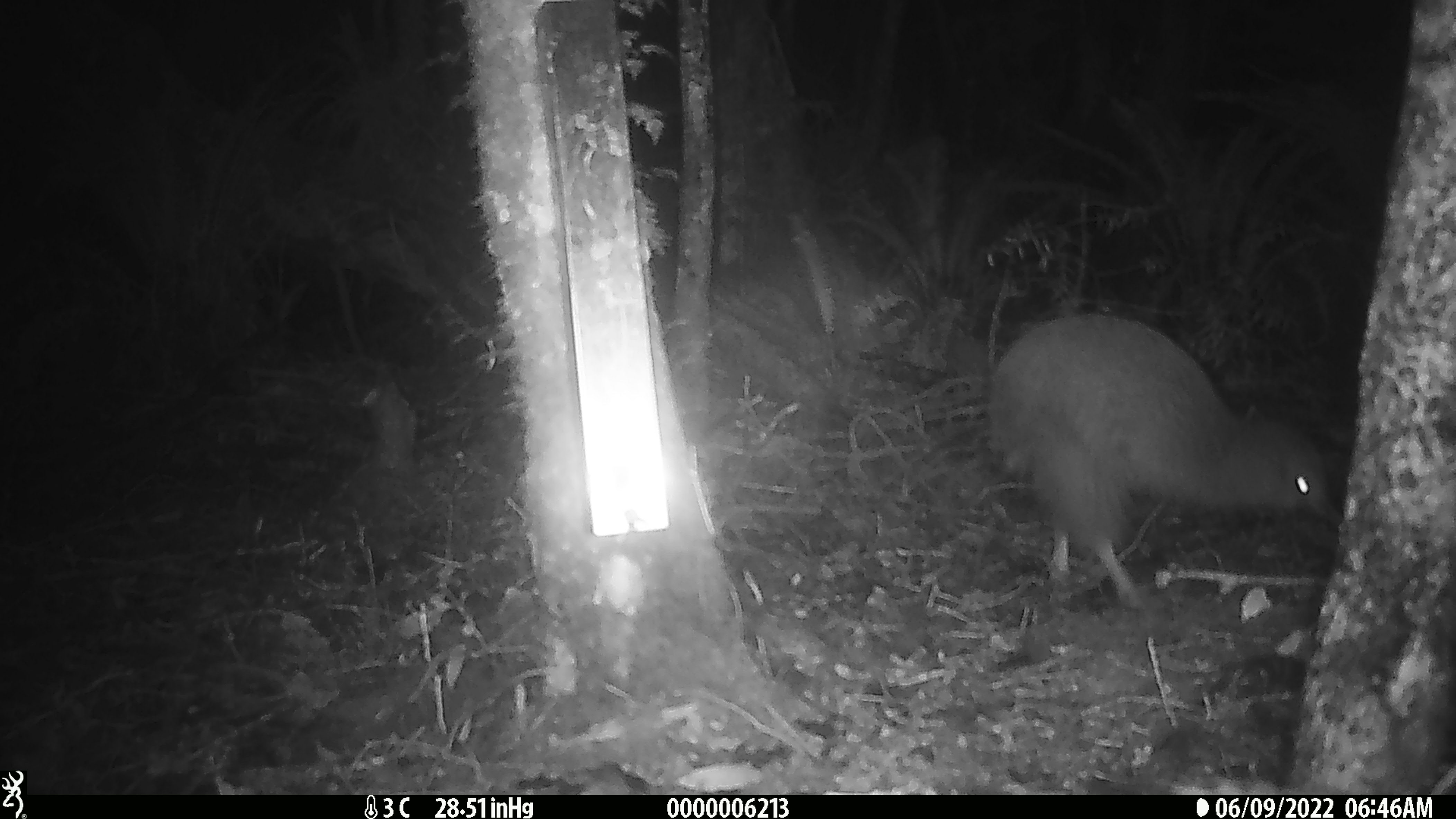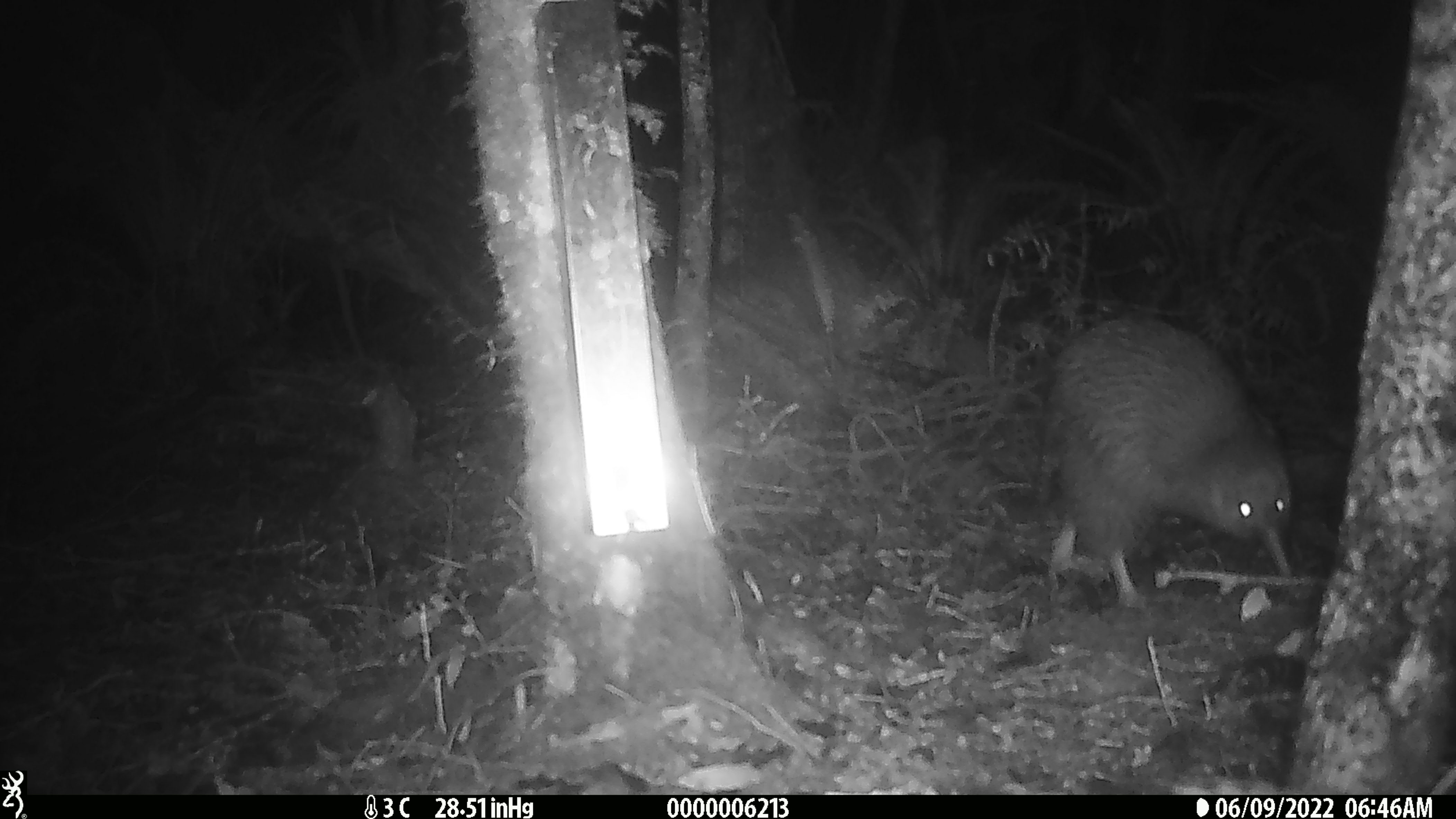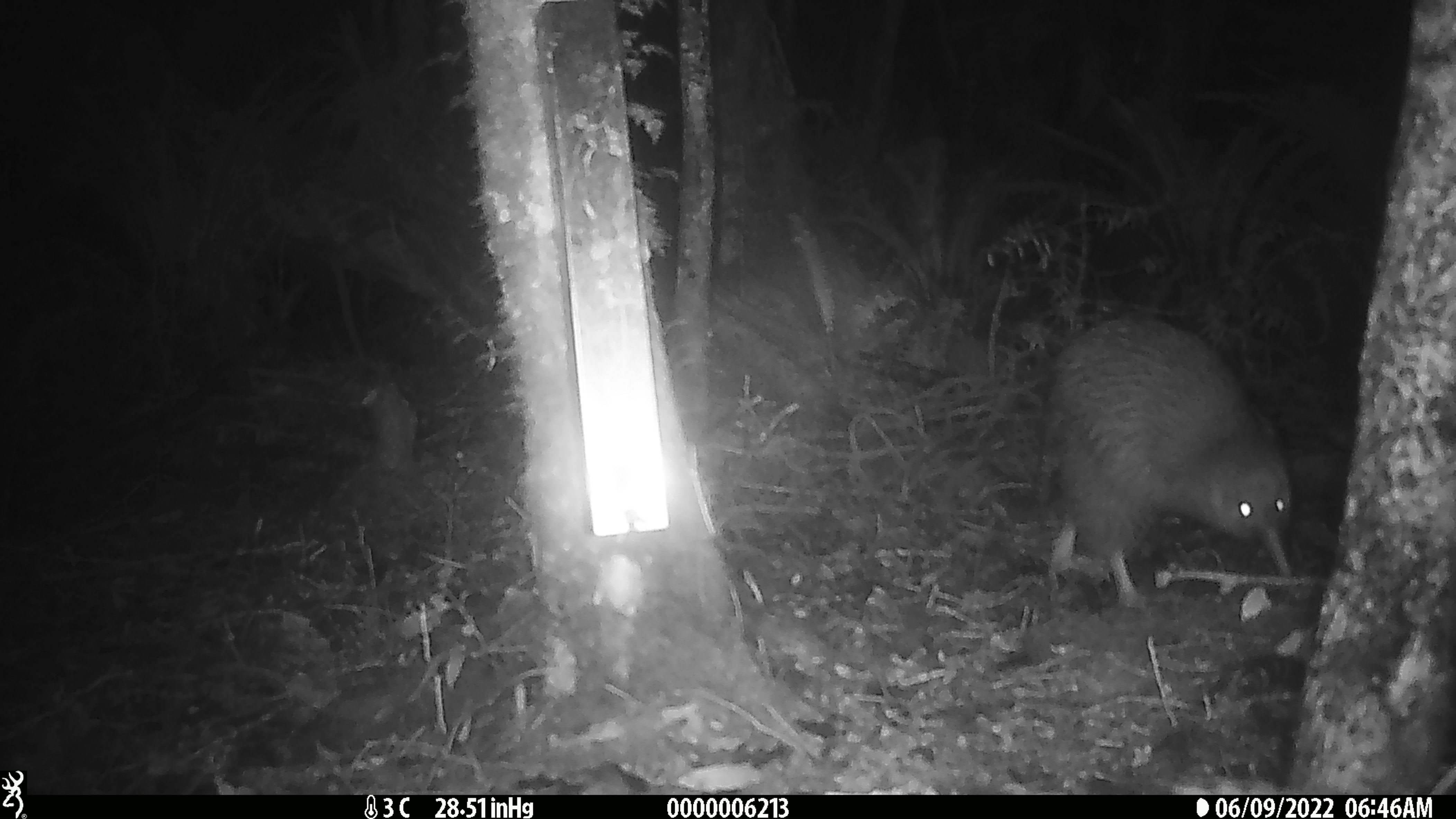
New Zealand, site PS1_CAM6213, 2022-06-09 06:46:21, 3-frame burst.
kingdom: Animalia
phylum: Chordata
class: Aves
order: Apterygiformes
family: Apterygidae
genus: Apteryx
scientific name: Apteryx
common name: kiwi